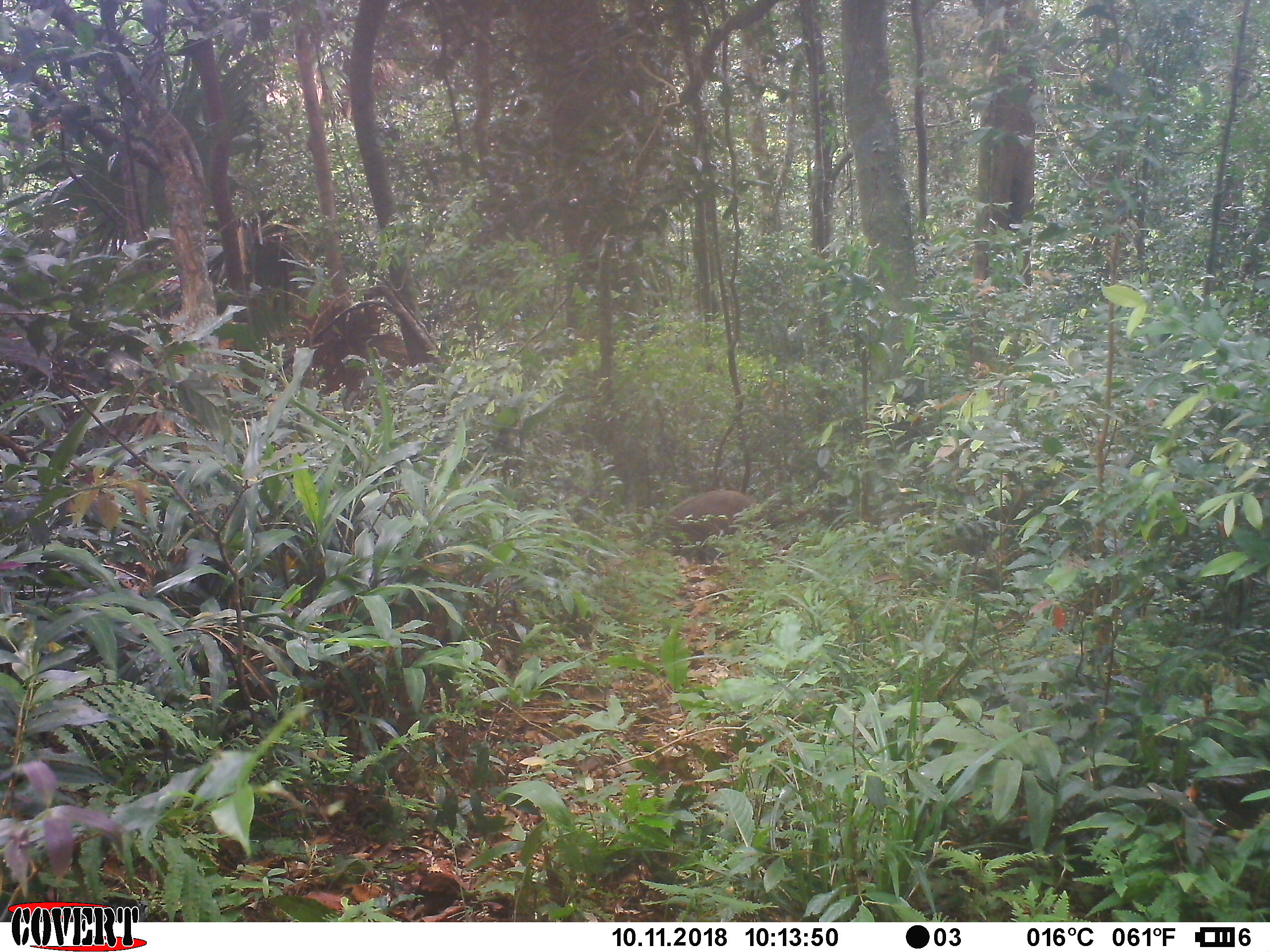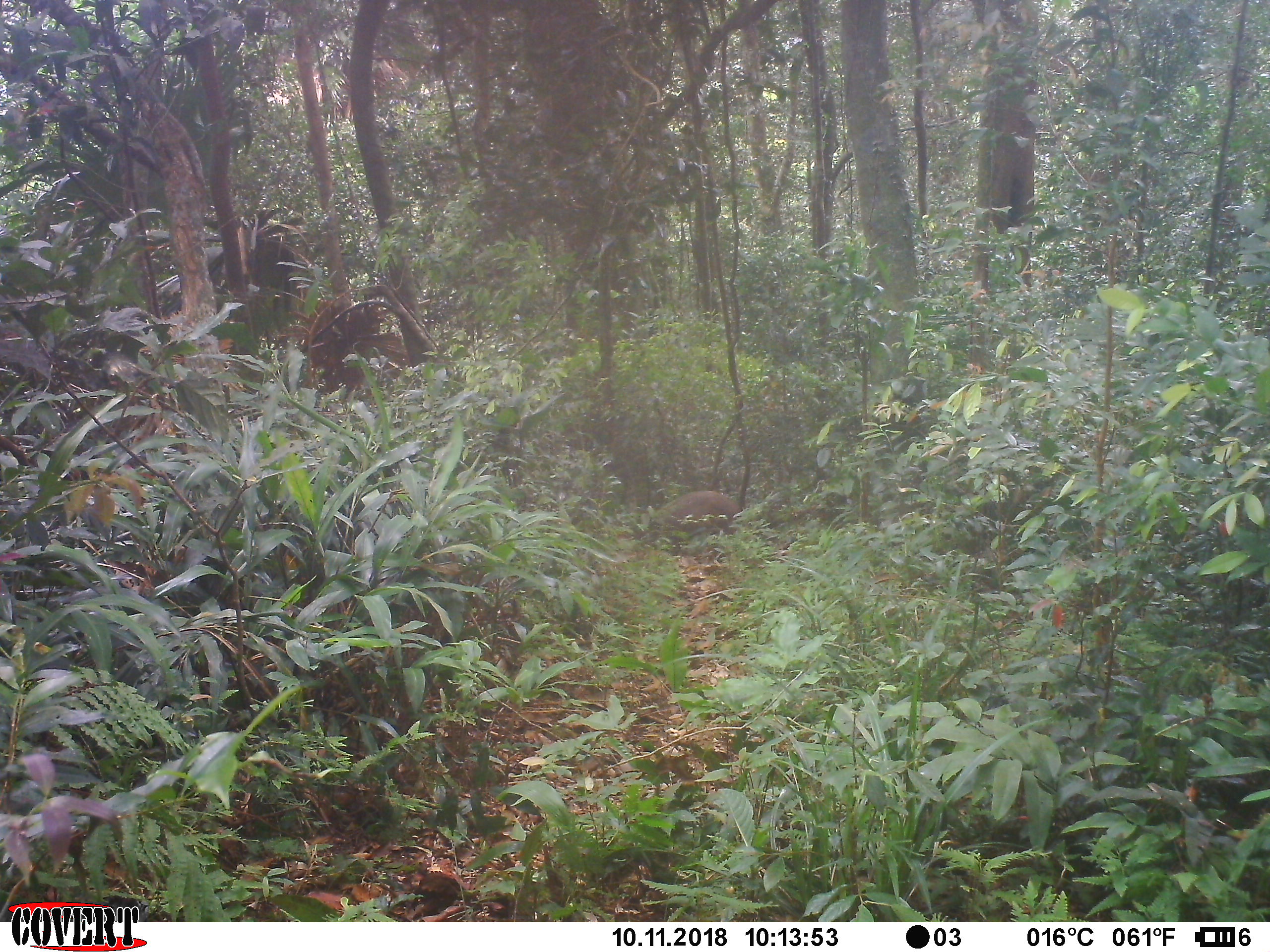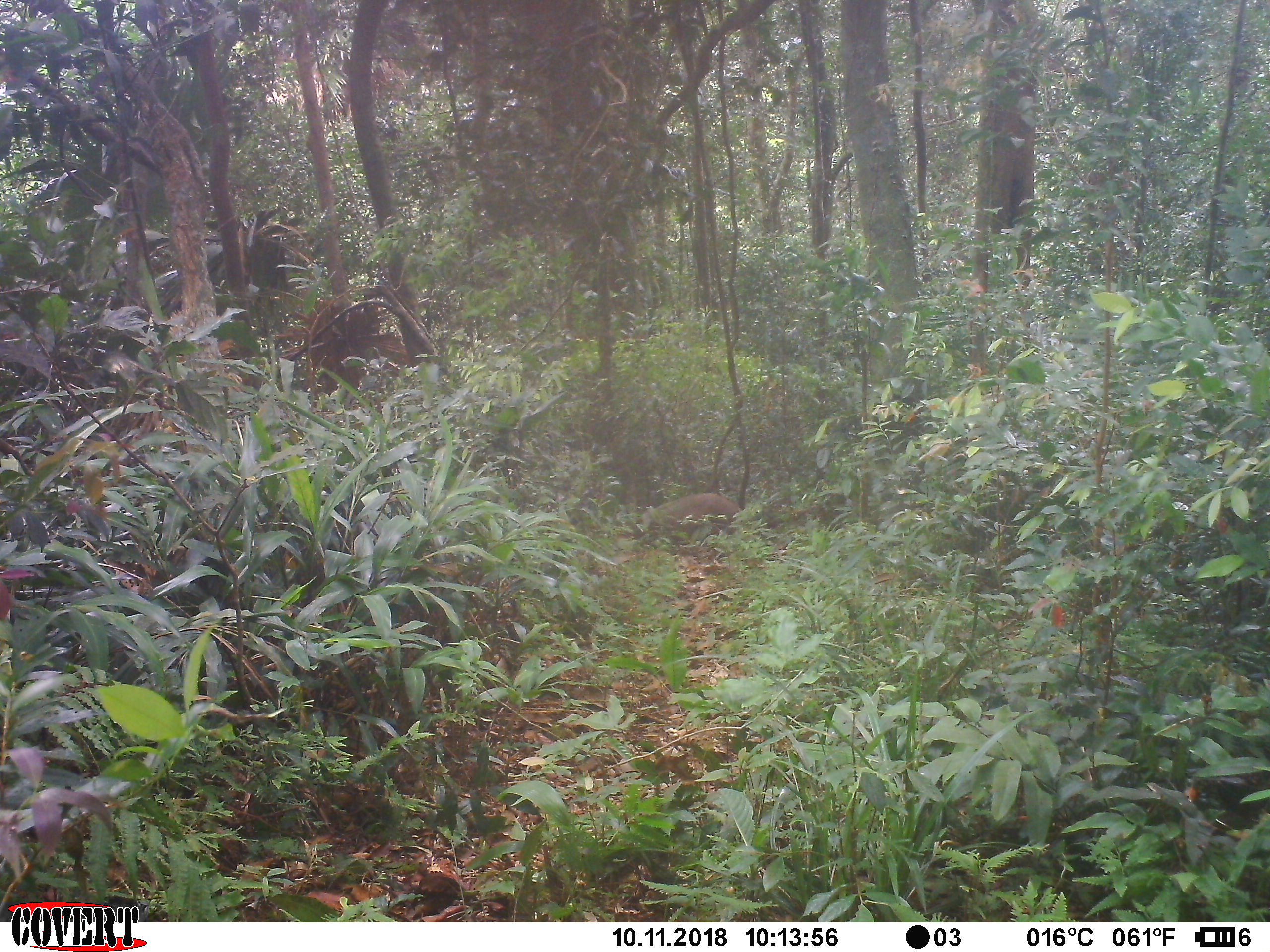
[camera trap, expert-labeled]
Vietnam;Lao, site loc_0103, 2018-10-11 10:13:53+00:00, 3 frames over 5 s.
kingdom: Animalia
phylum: Chordata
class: Mammalia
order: Artiodactyla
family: Suidae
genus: Sus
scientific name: Sus scrofa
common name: eurasian wild pig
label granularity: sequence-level